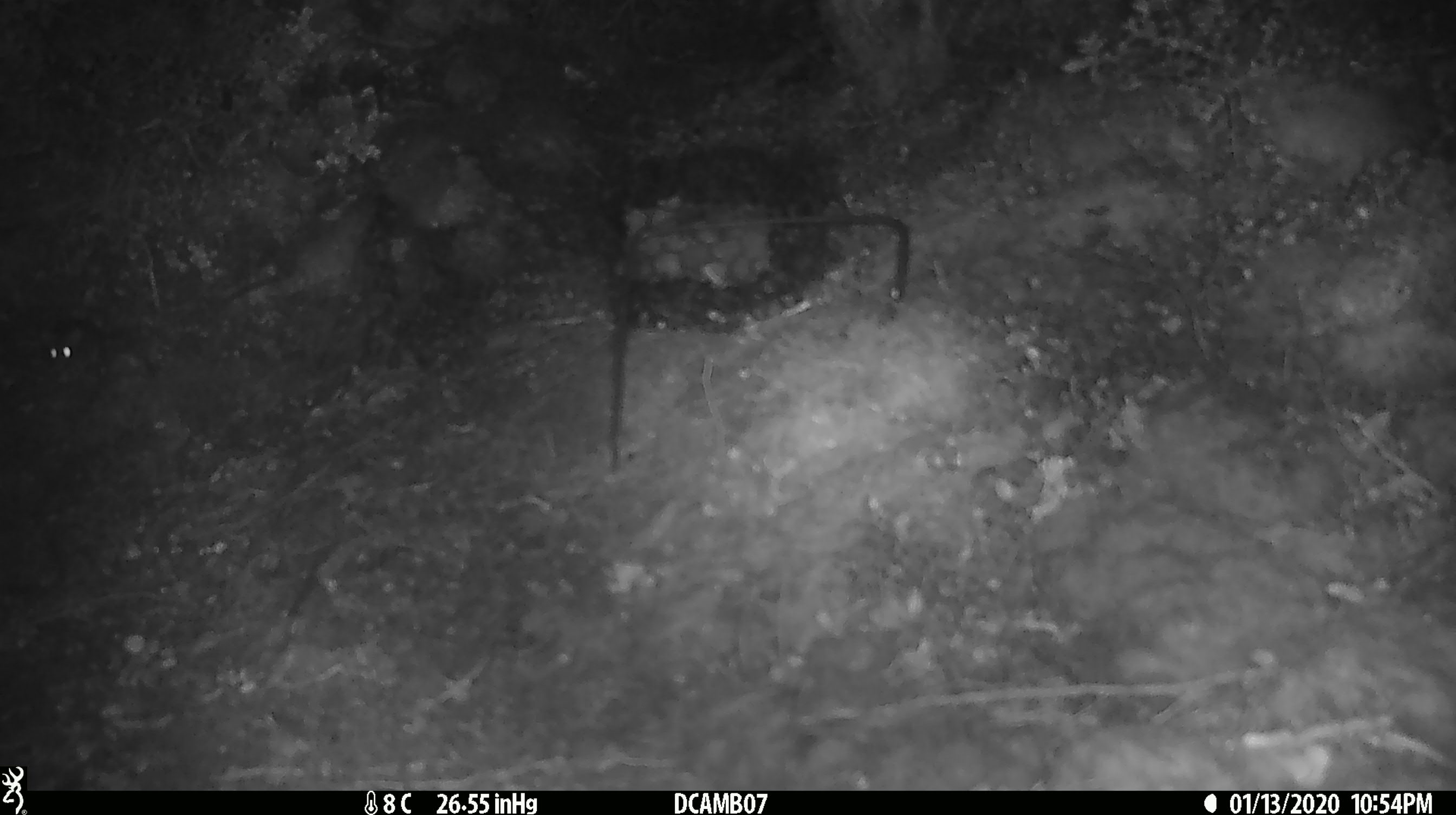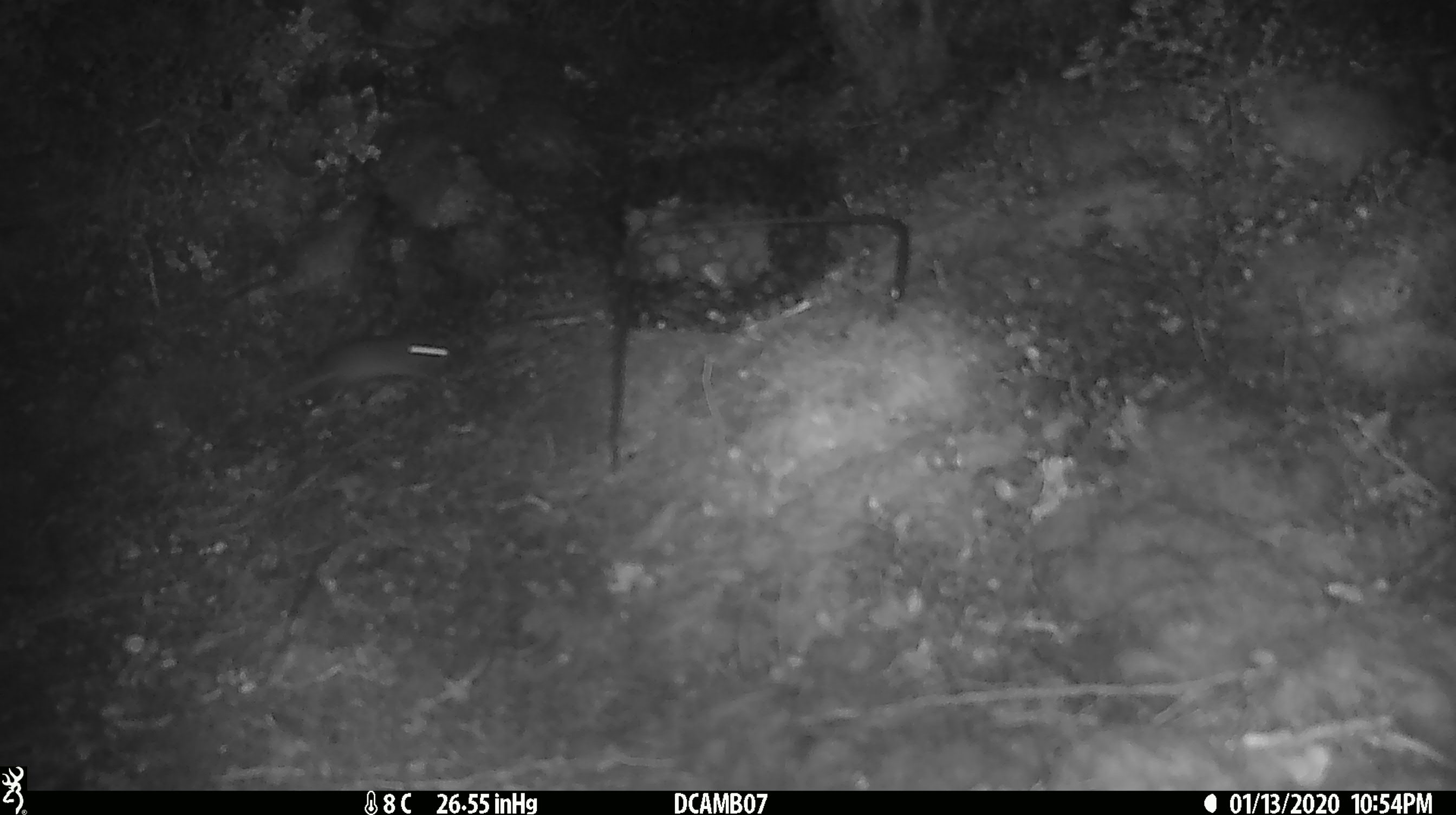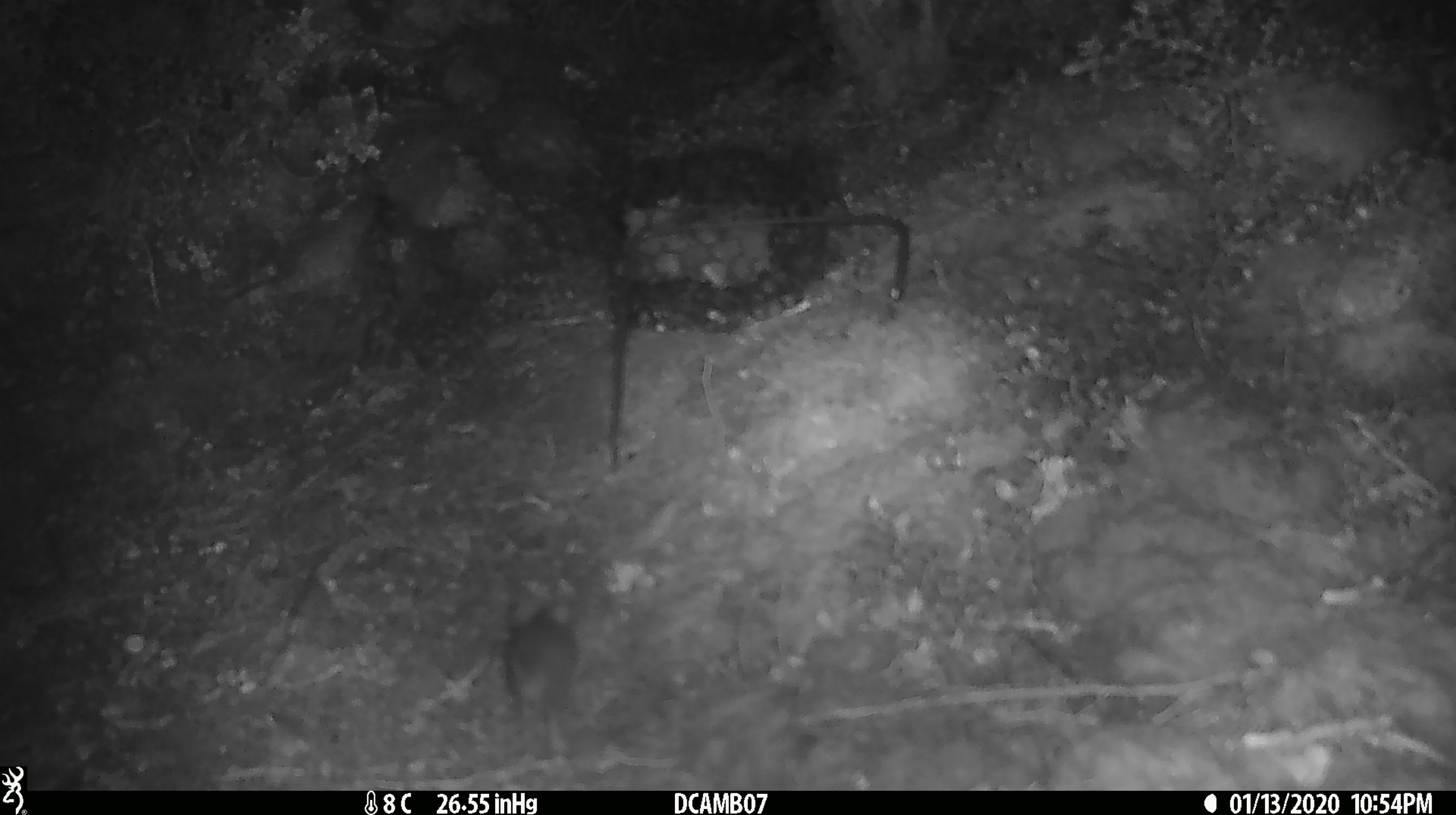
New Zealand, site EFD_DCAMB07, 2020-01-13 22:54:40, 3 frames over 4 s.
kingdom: Animalia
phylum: Chordata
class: Mammalia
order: Rodentia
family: Muridae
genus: Mus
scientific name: Mus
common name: mouse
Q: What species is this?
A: Mouse (Mus).